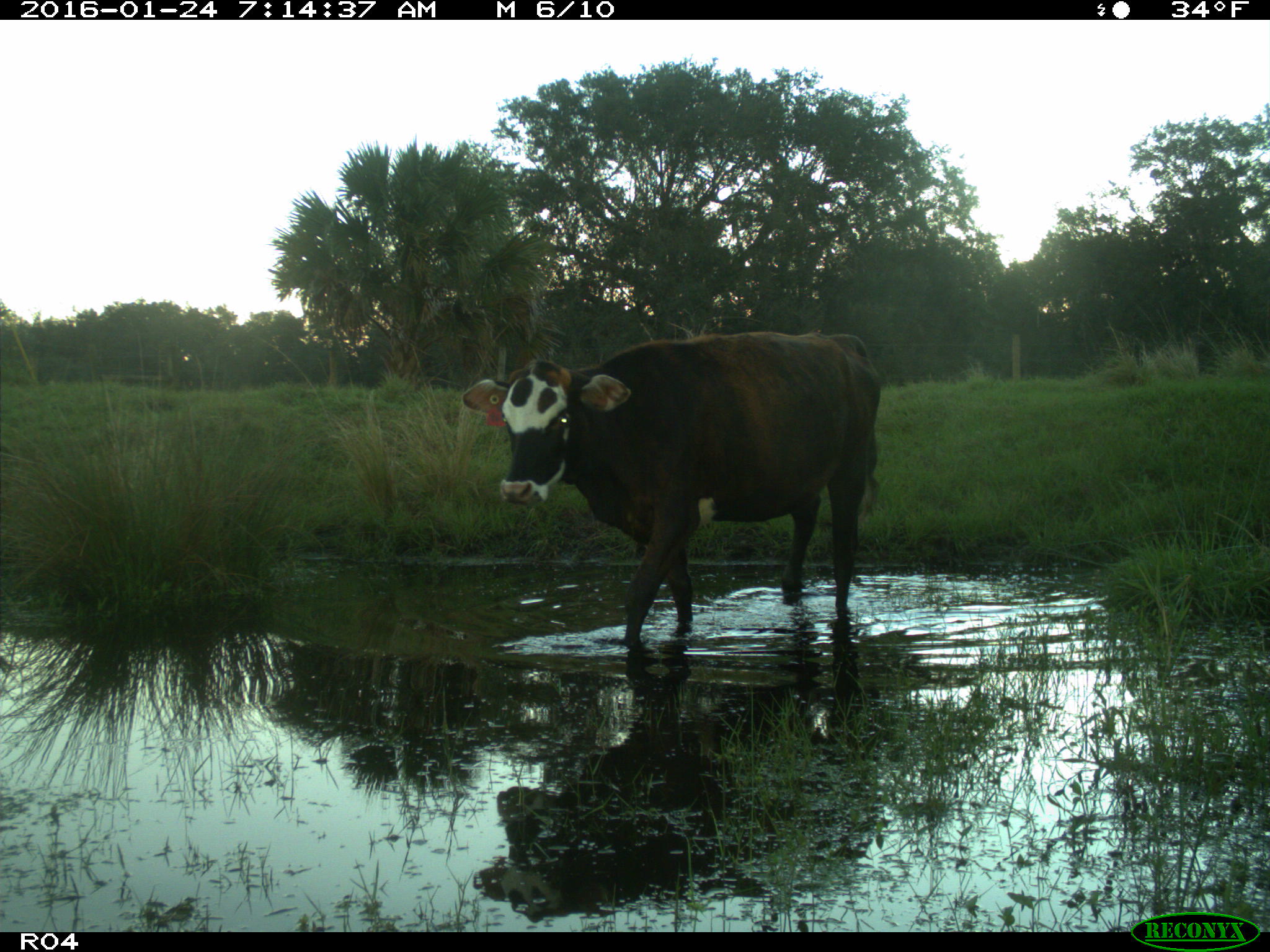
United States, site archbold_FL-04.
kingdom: Animalia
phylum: Chordata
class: Mammalia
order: Artiodactyla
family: Bovidae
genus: Bos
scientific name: Bos taurus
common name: domestic cow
Bos taurus (domestic cow).